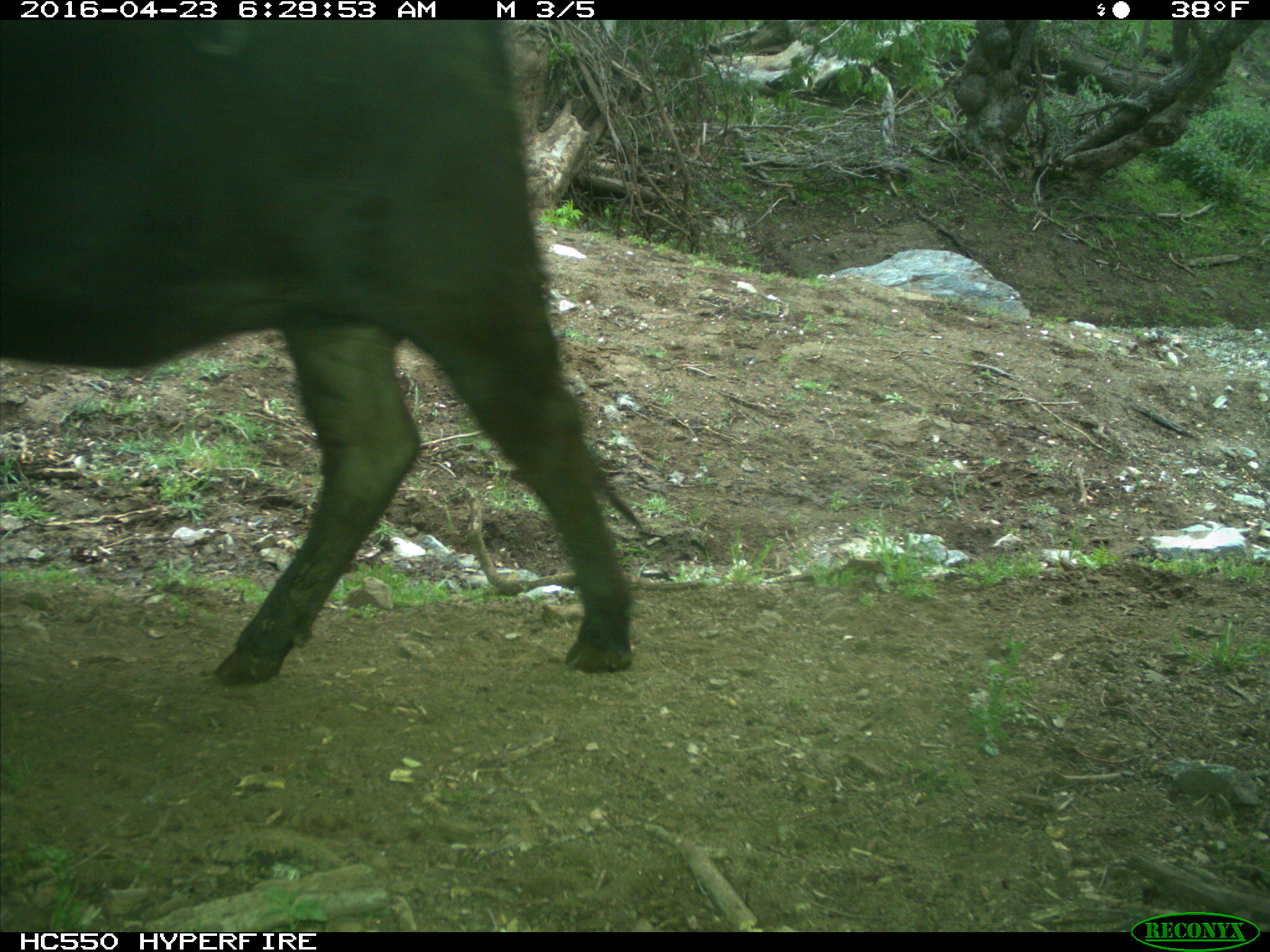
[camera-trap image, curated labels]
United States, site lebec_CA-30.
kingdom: Animalia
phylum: Chordata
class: Mammalia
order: Artiodactyla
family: Bovidae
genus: Bos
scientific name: Bos taurus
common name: domestic cow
Bos taurus (domestic cow).